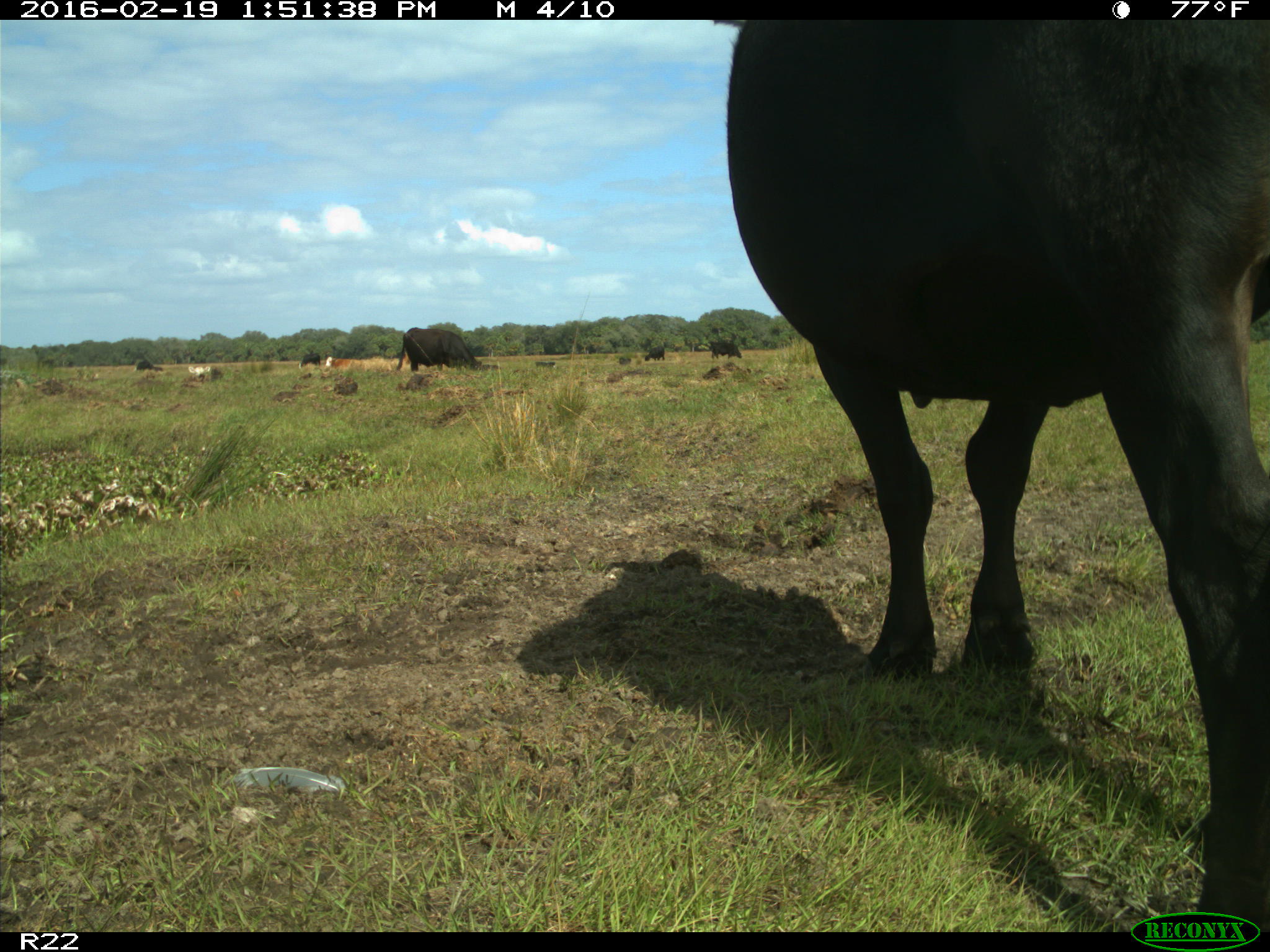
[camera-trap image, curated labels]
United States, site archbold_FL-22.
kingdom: Animalia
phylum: Chordata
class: Mammalia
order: Artiodactyla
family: Bovidae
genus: Bos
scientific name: Bos taurus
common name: domestic cow